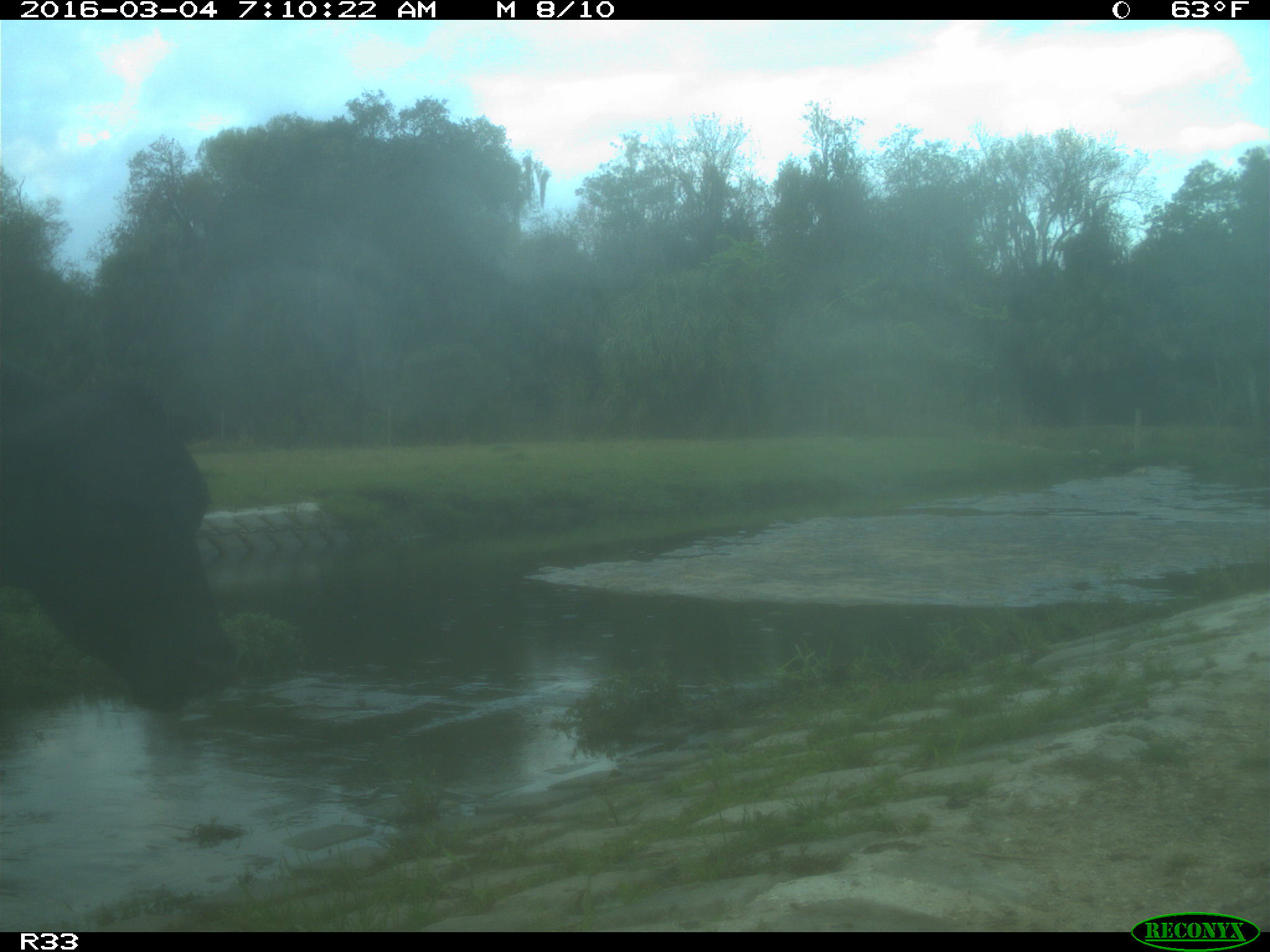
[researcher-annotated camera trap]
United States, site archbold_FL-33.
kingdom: Animalia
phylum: Chordata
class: Mammalia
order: Artiodactyla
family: Bovidae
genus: Bos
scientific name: Bos taurus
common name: domestic cow